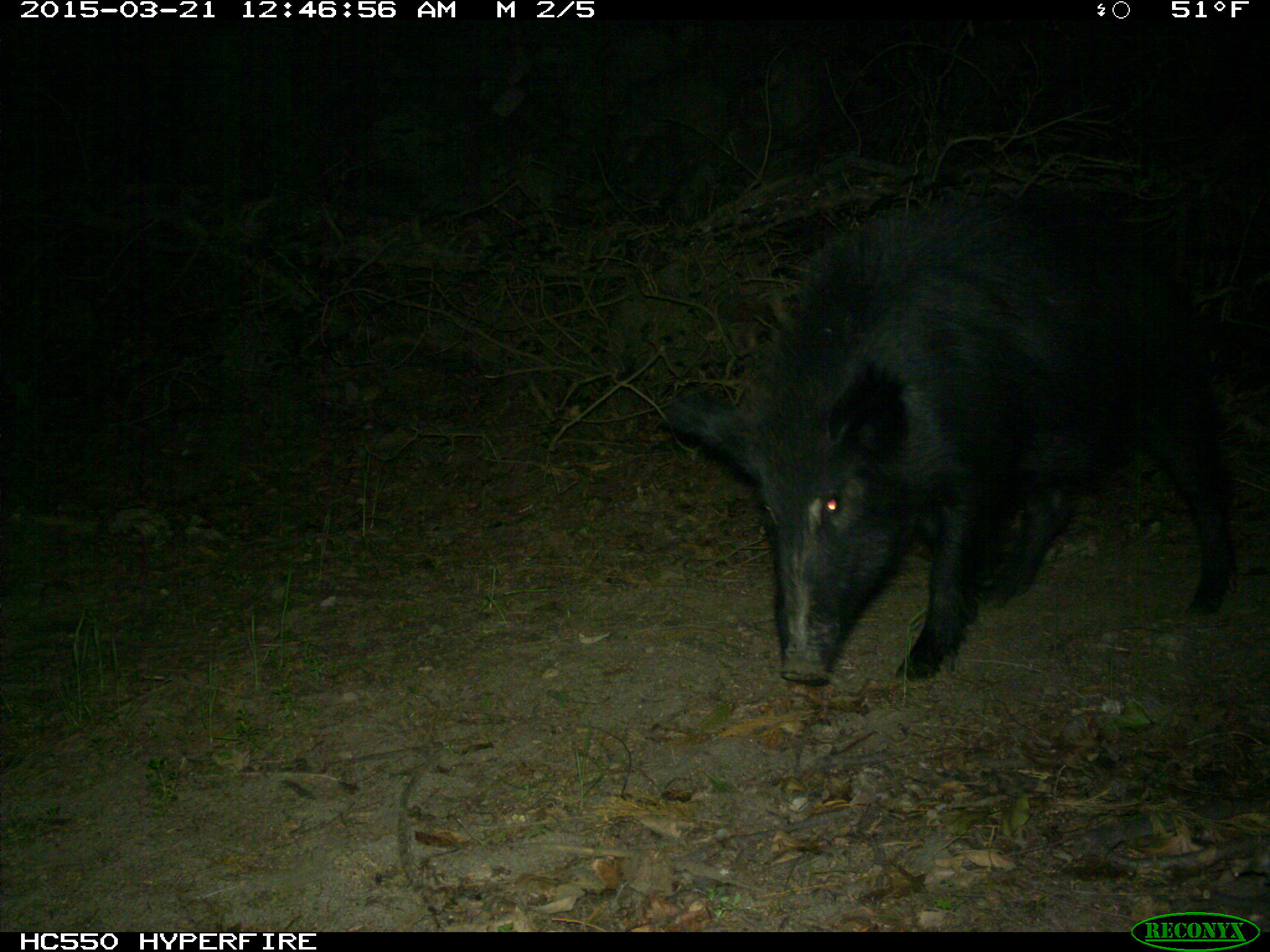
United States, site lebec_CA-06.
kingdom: Animalia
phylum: Chordata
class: Mammalia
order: Artiodactyla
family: Suidae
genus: Sus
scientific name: Sus scrofa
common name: wild boar